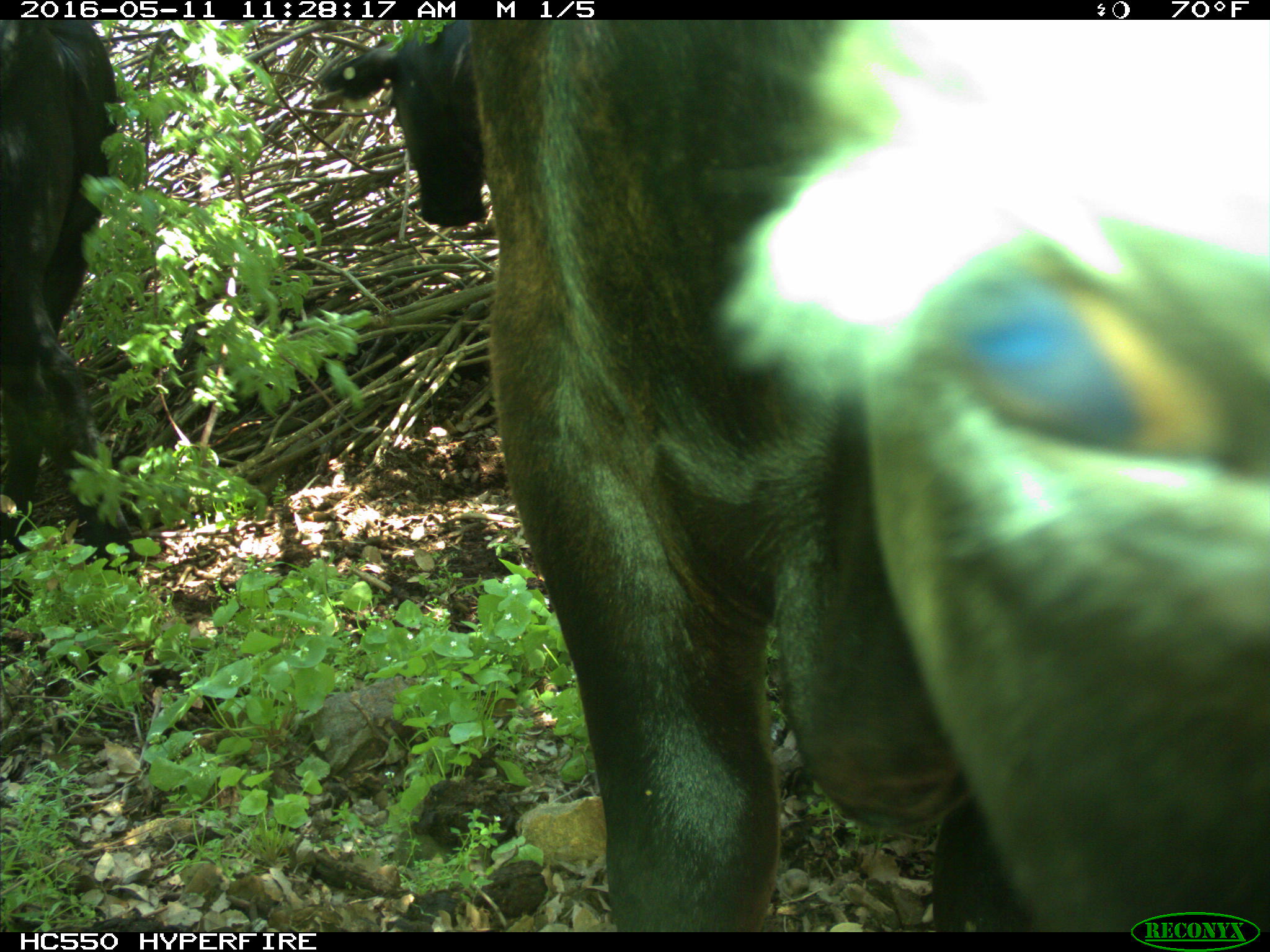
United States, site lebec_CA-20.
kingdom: Animalia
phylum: Chordata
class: Mammalia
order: Artiodactyla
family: Bovidae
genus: Bos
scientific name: Bos taurus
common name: domestic cow